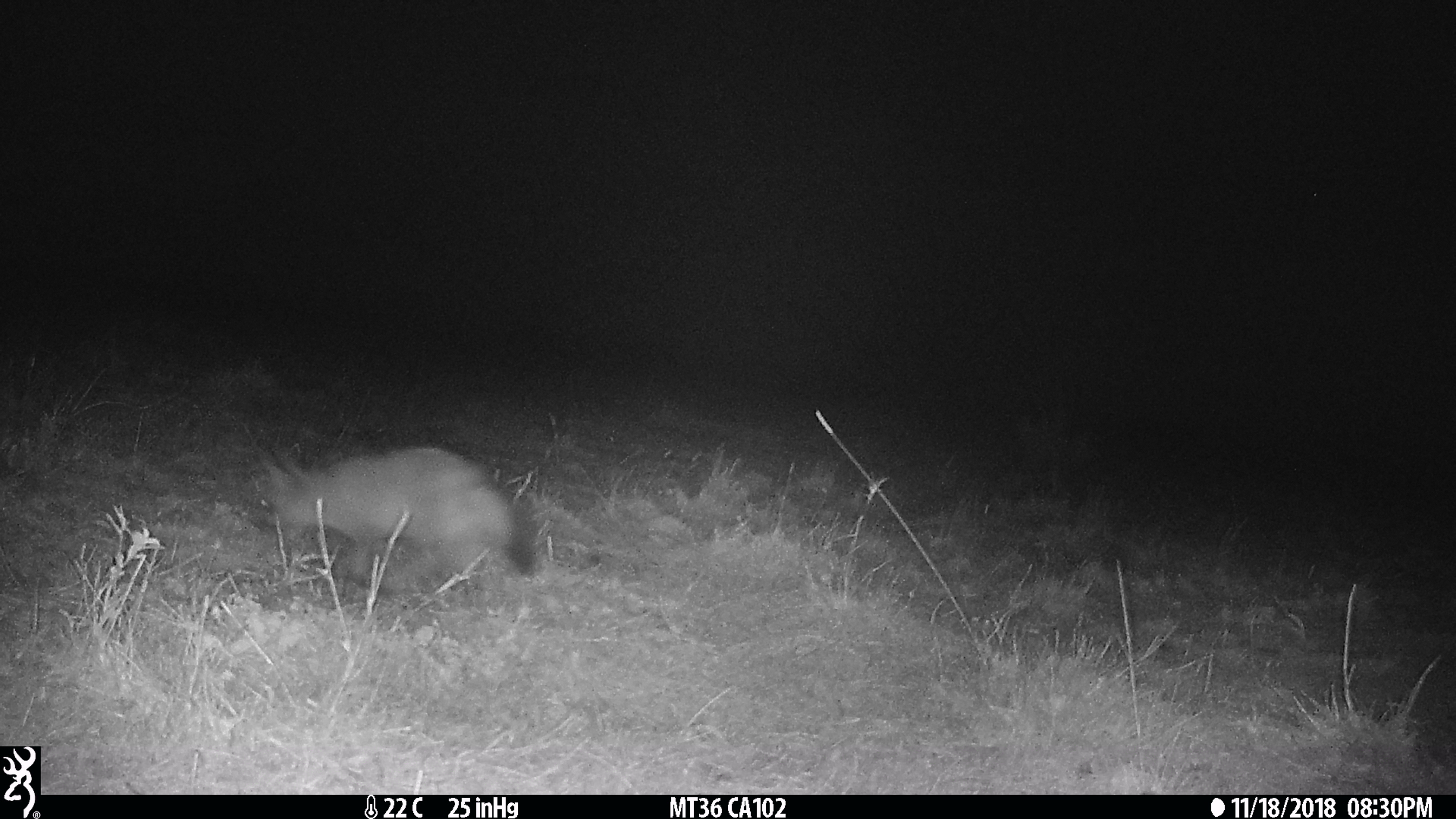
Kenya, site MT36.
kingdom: Animalia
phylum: Chordata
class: Mammalia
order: Carnivora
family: Canidae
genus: Otocyon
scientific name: Otocyon megalotis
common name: bat-eared fox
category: bateared fox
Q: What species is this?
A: Bateared fox (bat-eared fox) (Otocyon megalotis).